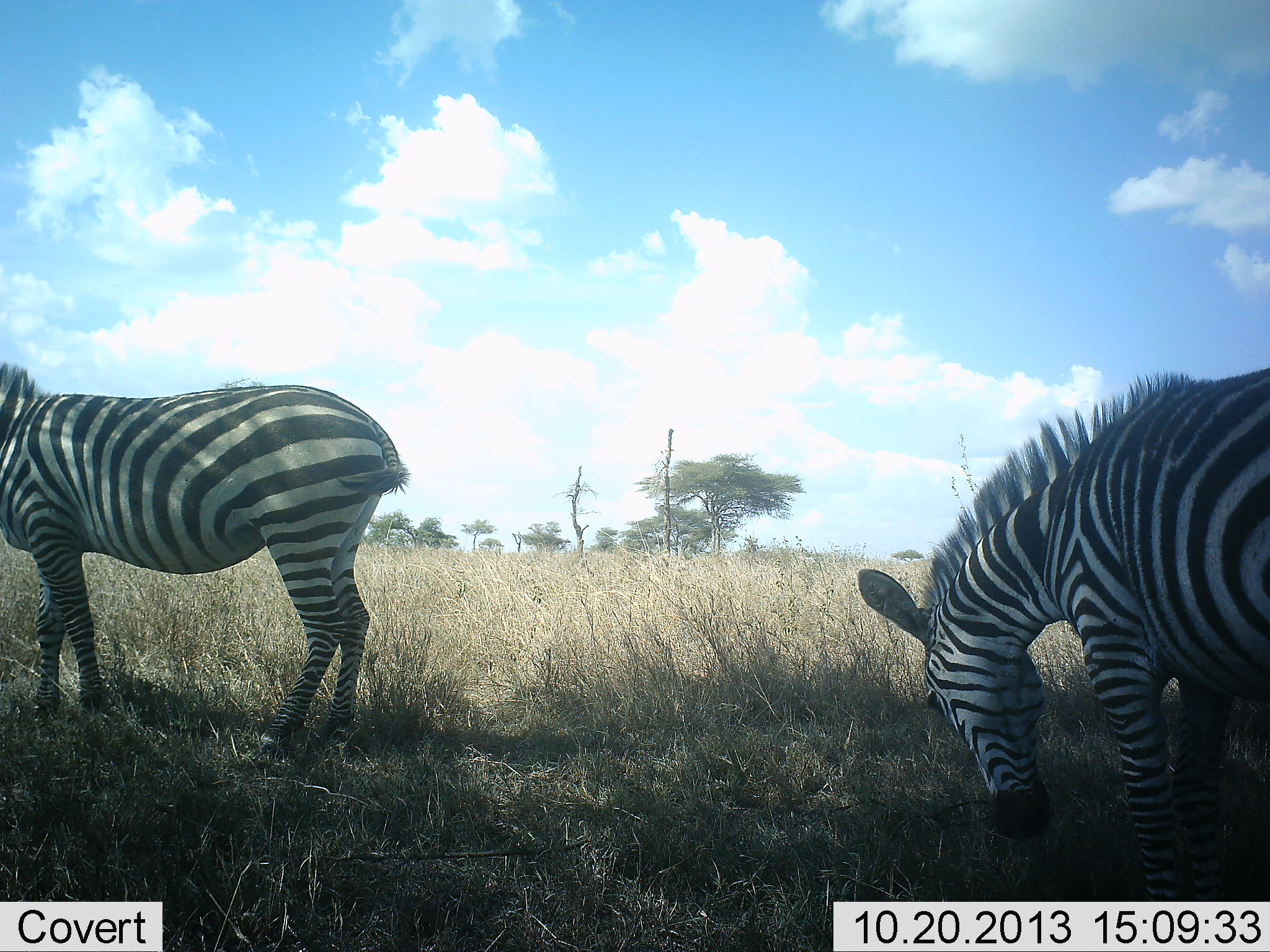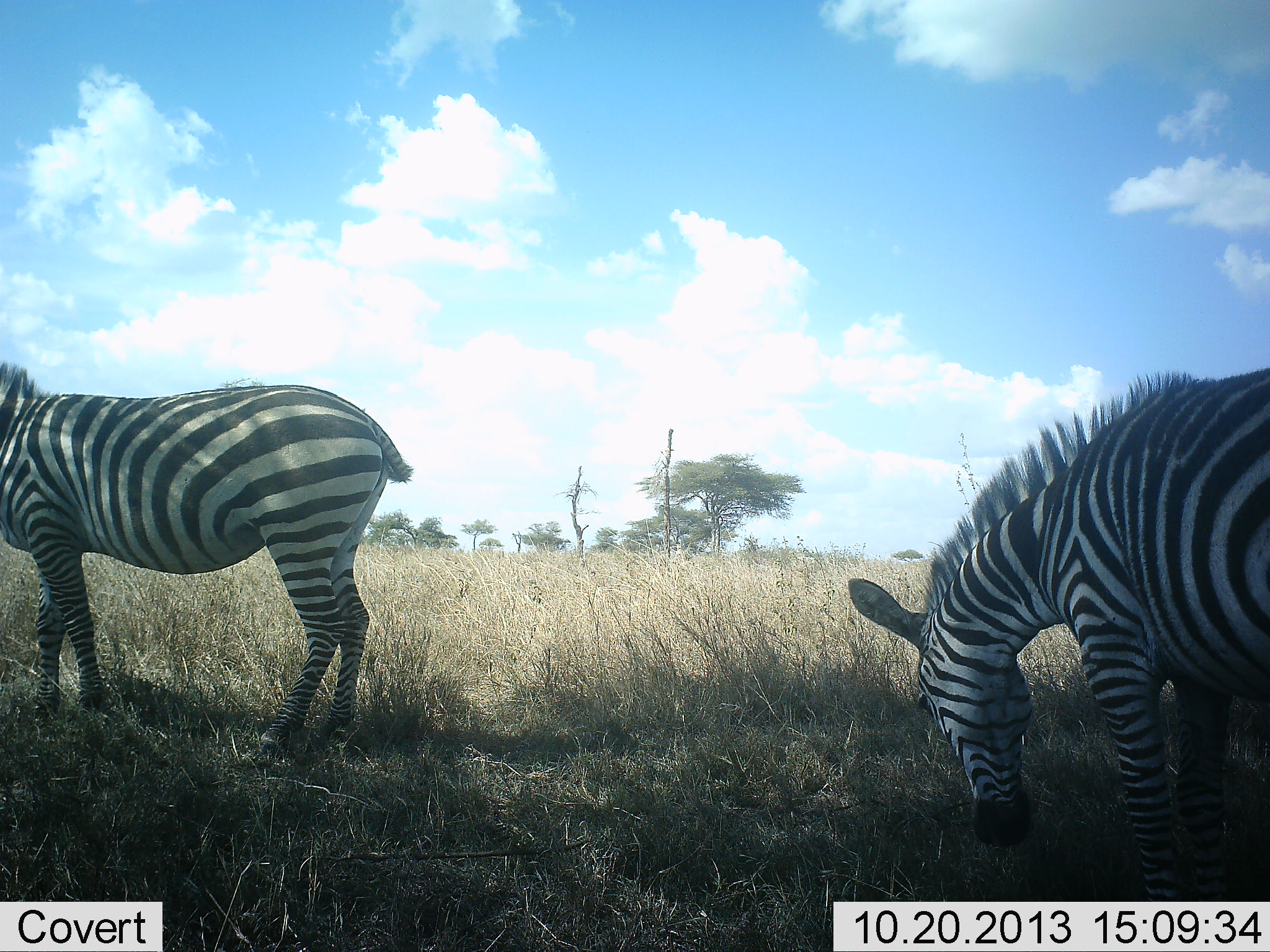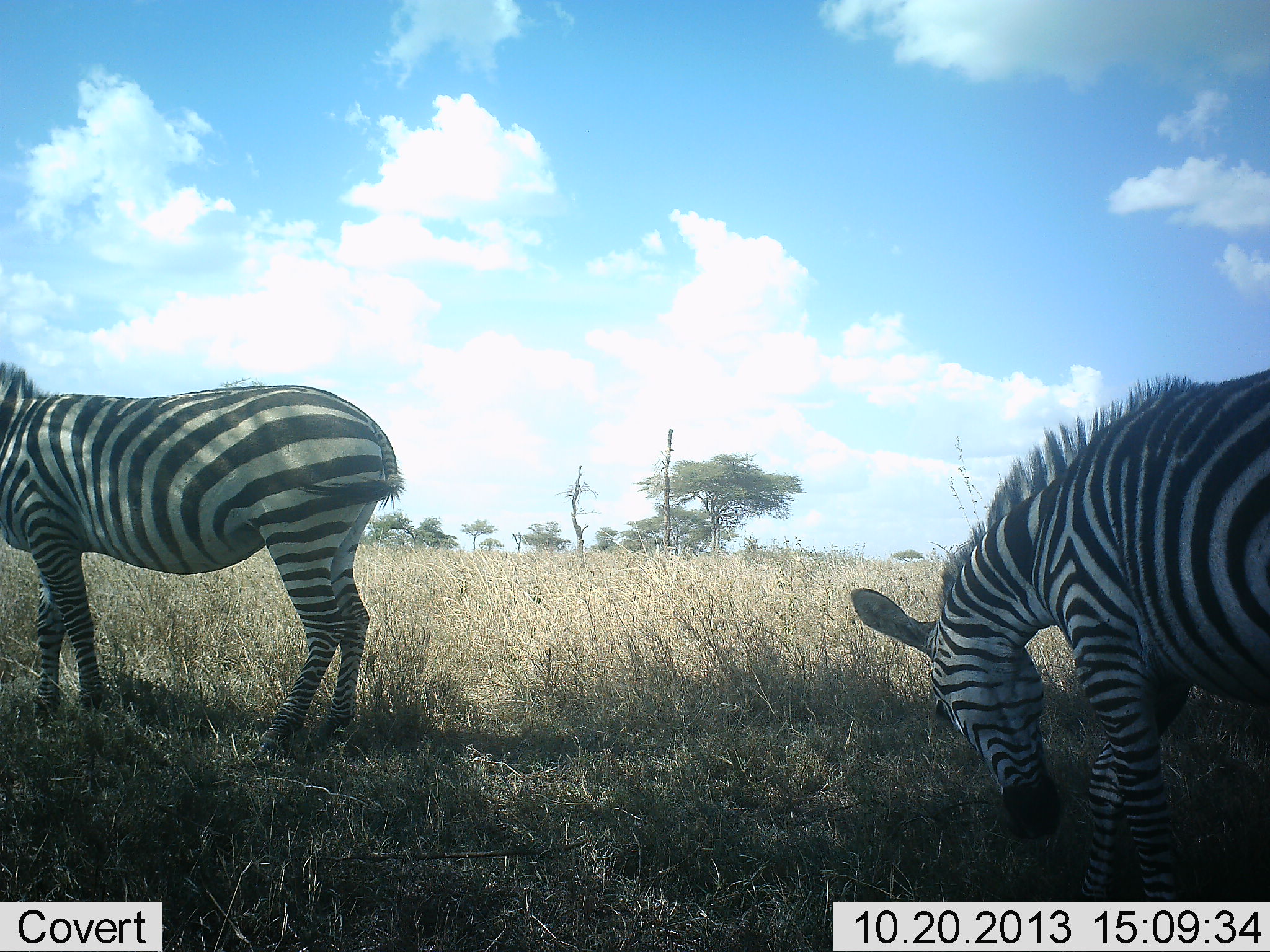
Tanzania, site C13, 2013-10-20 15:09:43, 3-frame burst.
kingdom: Animalia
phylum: Chordata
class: Mammalia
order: Perissodactyla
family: Equidae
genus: Equus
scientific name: Equus quagga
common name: plains zebra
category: zebra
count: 2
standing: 96%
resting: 4%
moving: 0%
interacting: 4%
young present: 0%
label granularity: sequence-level